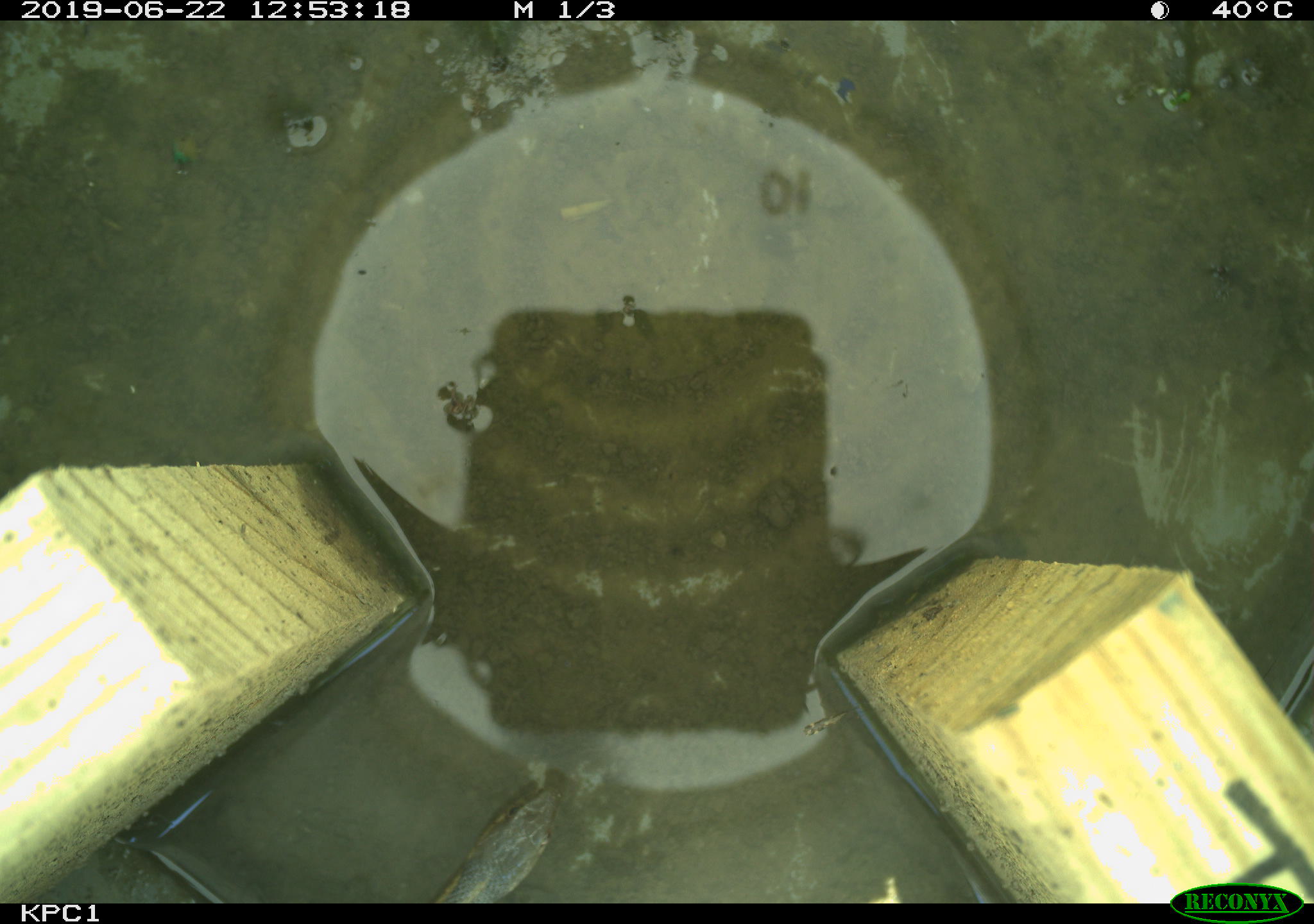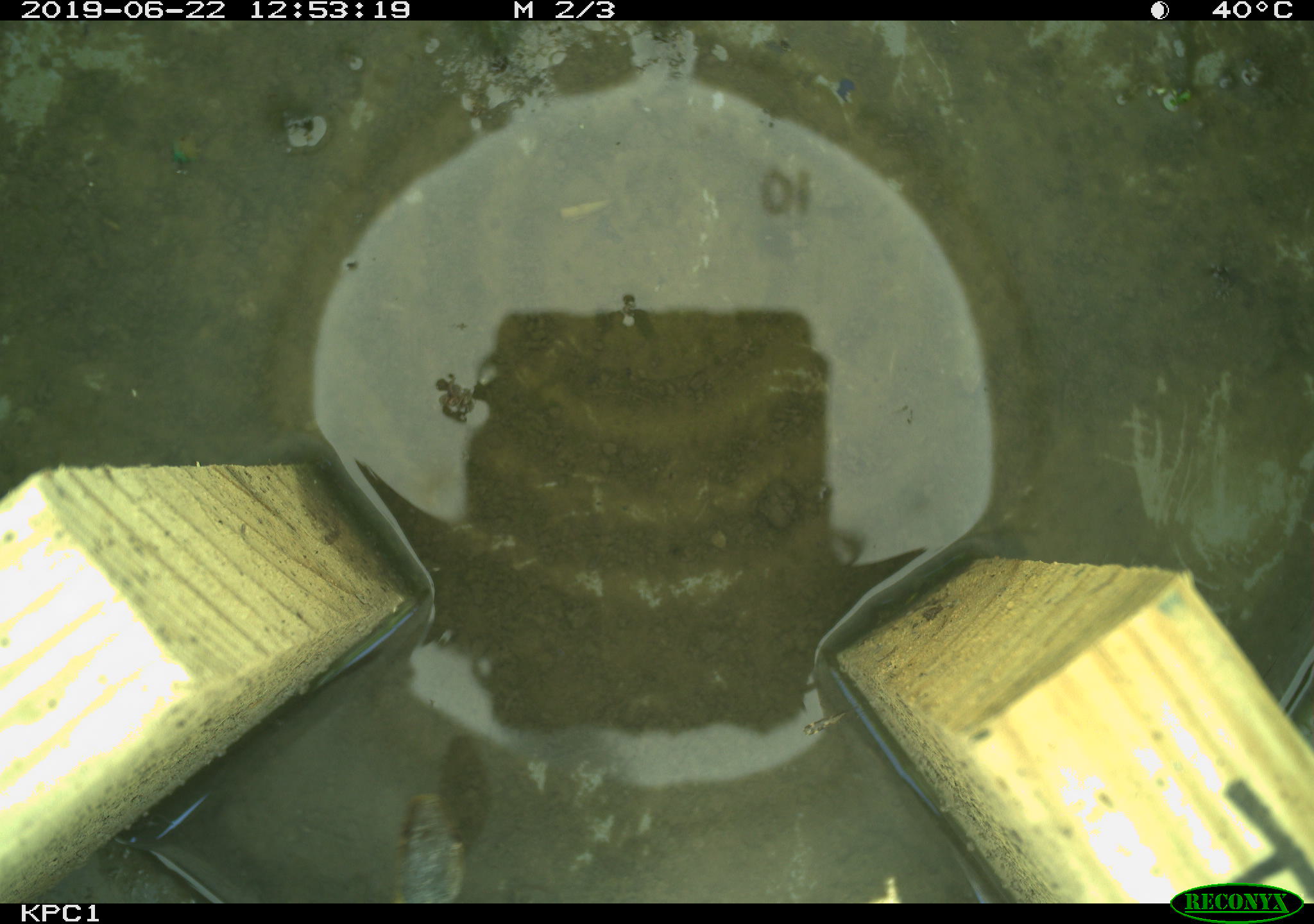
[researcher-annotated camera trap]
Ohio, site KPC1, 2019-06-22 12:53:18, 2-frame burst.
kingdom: Animalia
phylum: Chordata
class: Reptilia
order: Squamata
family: Colubridae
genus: Thamnophis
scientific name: Thamnophis sirtalis sirtalis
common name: eastern gartersnake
Eastern gartersnake (Thamnophis sirtalis sirtalis).